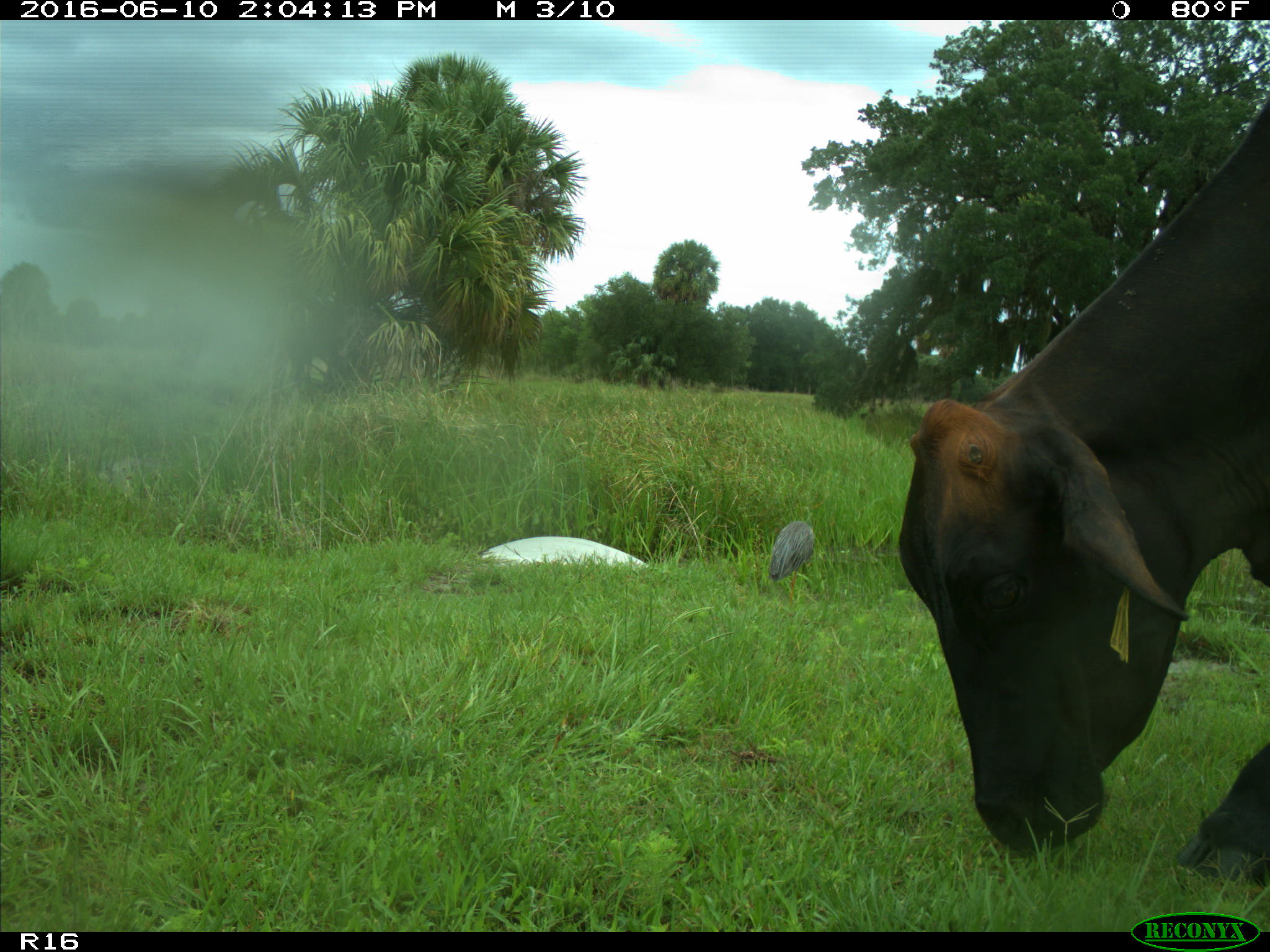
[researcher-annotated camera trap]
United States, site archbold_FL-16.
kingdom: Animalia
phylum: Chordata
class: Mammalia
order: Artiodactyla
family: Bovidae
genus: Bos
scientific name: Bos taurus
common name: domestic cow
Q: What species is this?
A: Bos taurus (domestic cow).